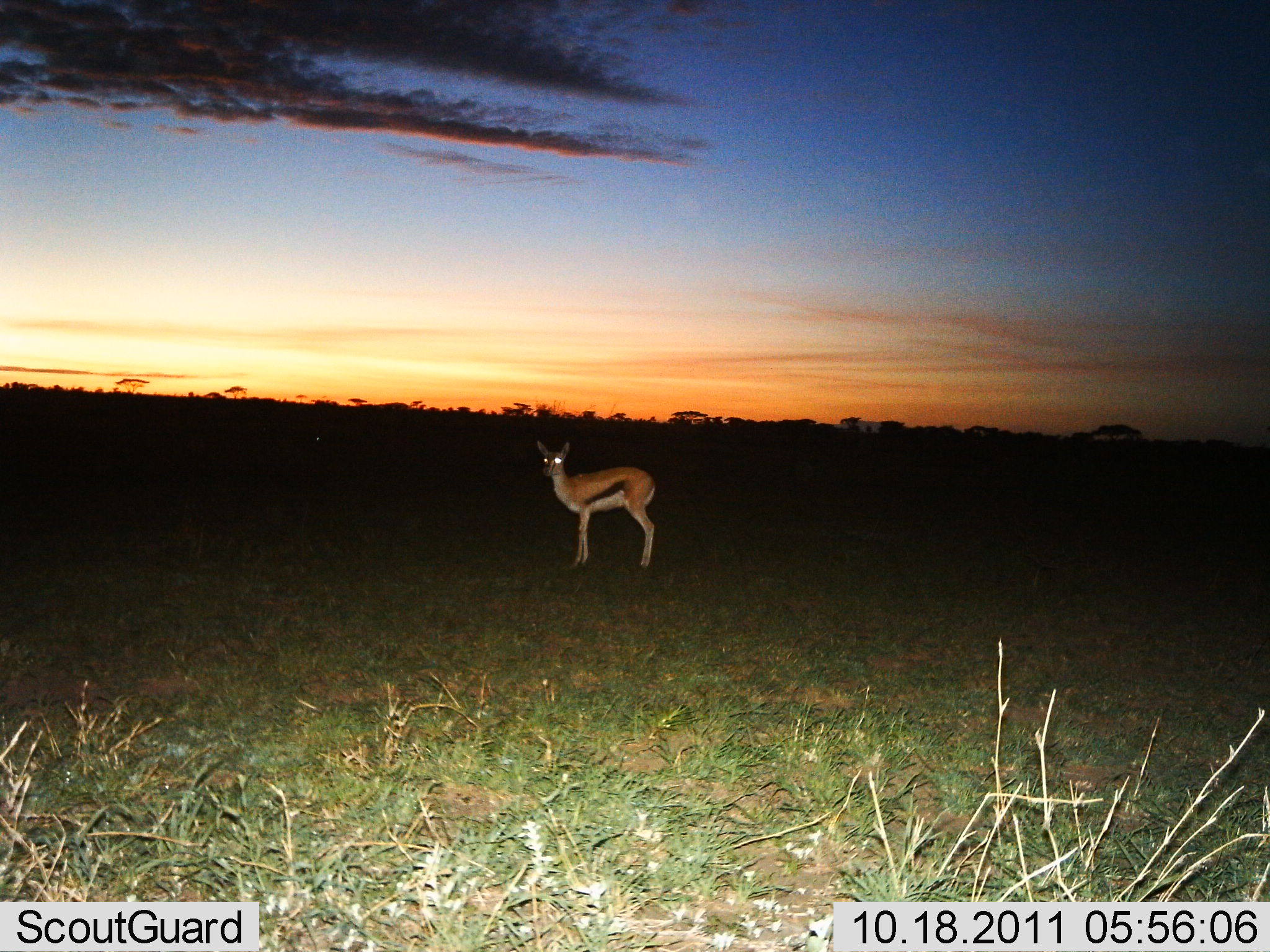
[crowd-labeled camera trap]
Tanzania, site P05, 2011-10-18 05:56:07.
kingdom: Animalia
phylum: Chordata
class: Mammalia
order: Artiodactyla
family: Bovidae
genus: Eudorcas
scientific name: Eudorcas thomsonii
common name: thomson's gazelle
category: gazellethomsons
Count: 1.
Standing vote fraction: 100%.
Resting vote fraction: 0%.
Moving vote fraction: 0%.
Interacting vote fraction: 0%.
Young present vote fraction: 0%.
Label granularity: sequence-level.